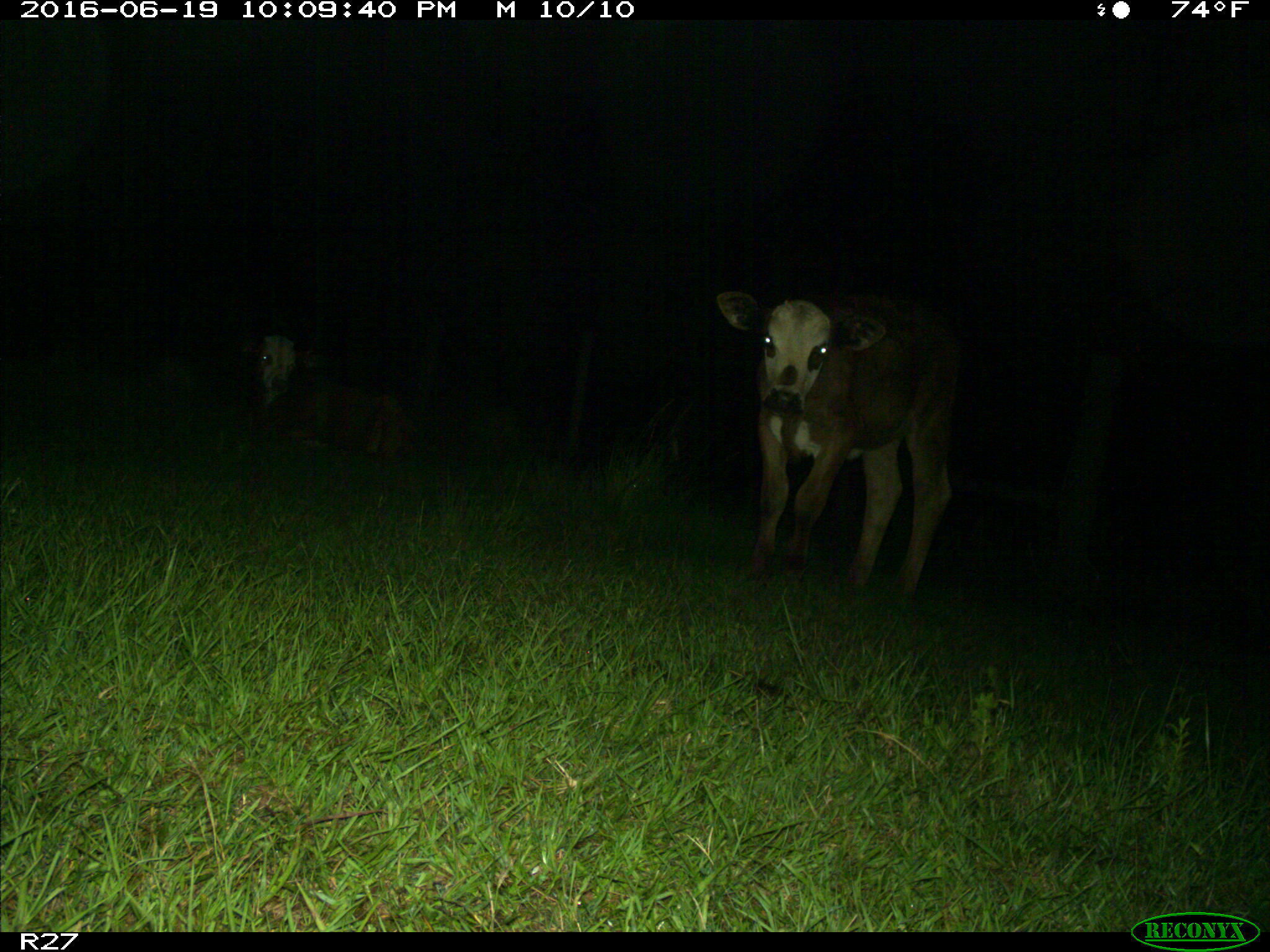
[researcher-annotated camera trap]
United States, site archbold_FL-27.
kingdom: Animalia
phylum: Chordata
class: Mammalia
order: Artiodactyla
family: Bovidae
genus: Bos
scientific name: Bos taurus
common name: domestic cow